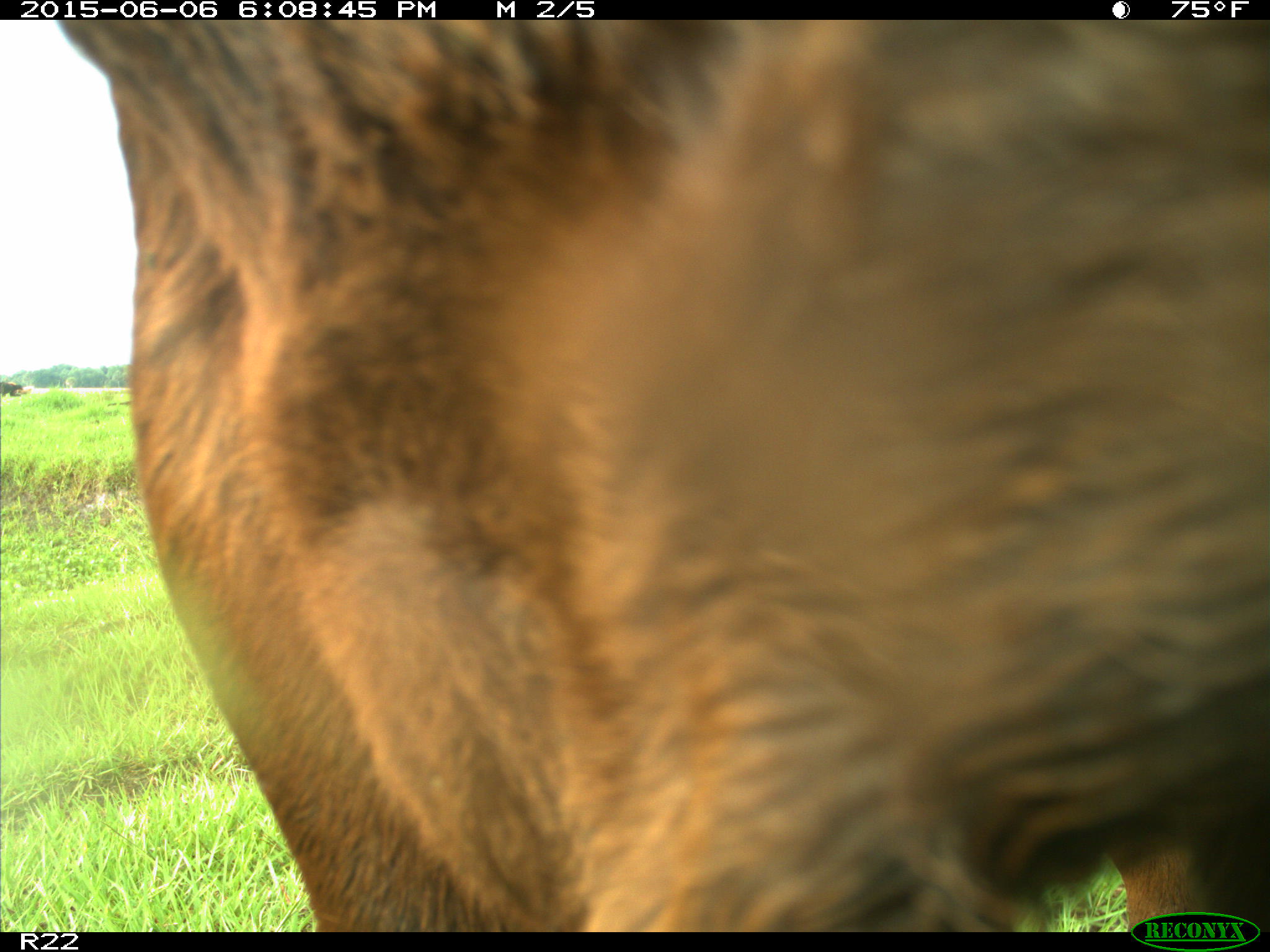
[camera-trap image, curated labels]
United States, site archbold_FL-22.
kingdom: Animalia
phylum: Chordata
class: Mammalia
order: Artiodactyla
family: Bovidae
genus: Bos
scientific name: Bos taurus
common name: domestic cow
Bos taurus (domestic cow).